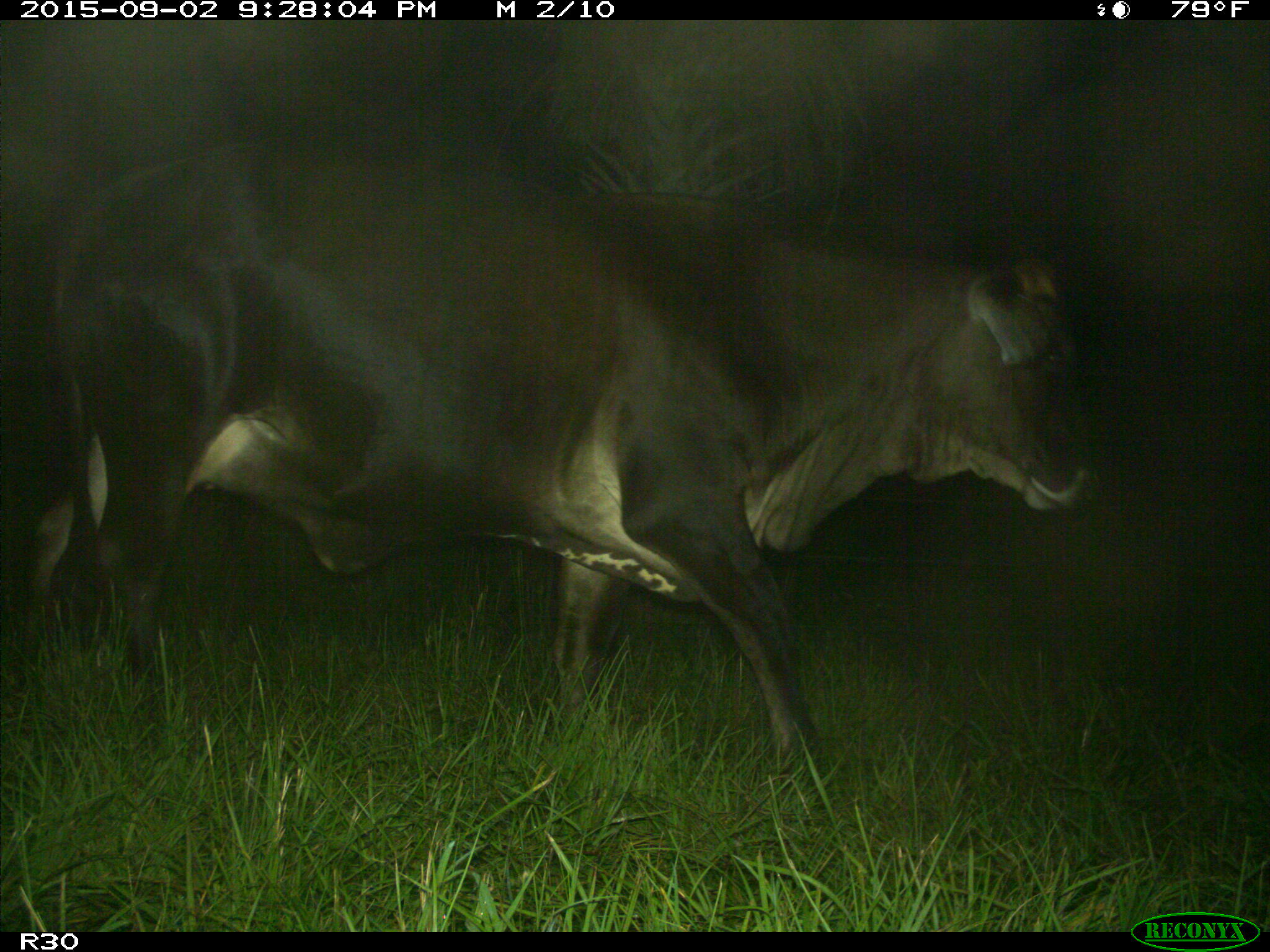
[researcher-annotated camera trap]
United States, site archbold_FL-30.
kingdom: Animalia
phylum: Chordata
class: Mammalia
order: Artiodactyla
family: Bovidae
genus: Bos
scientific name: Bos taurus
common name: domestic cow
Bos taurus (domestic cow).